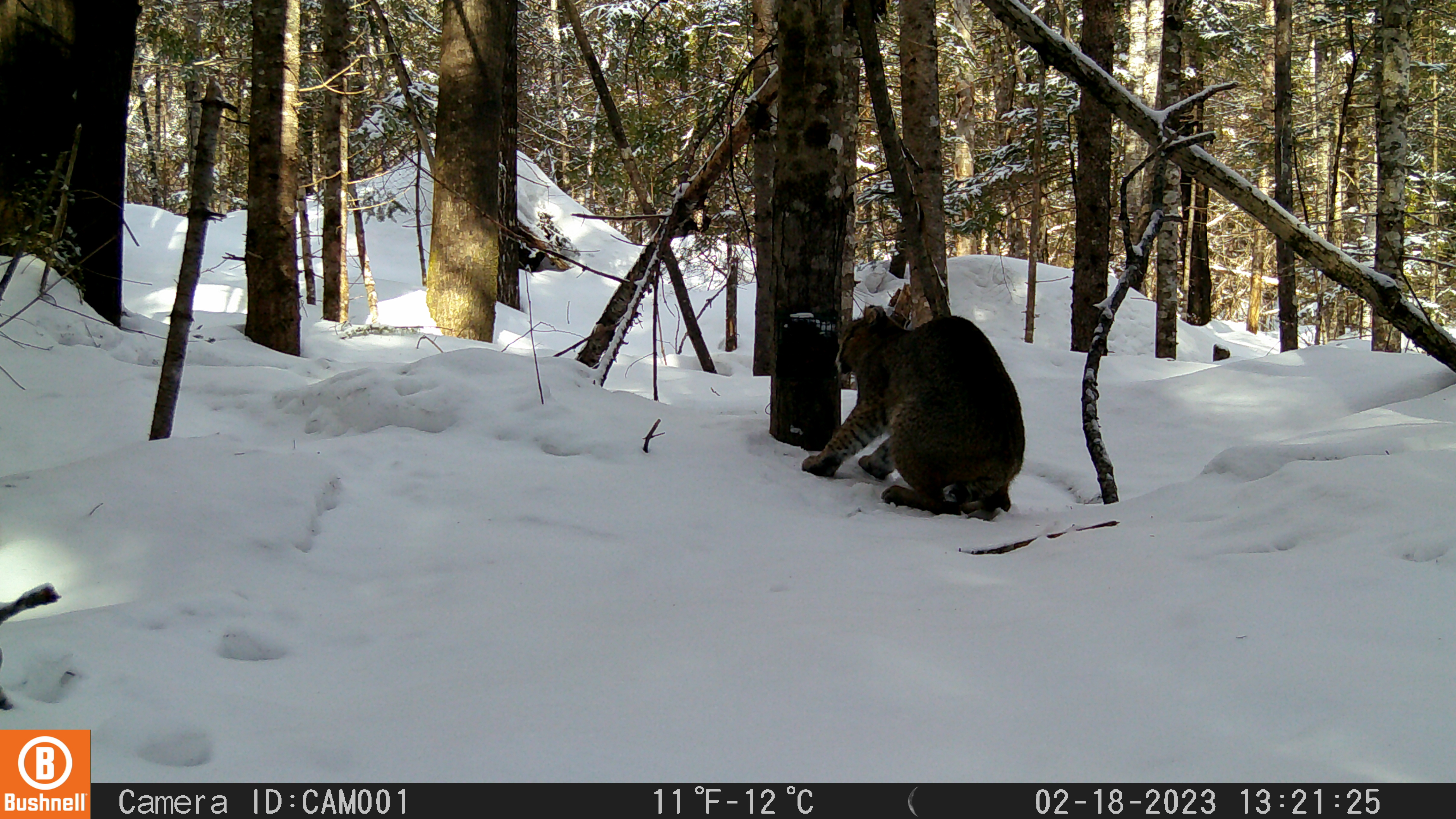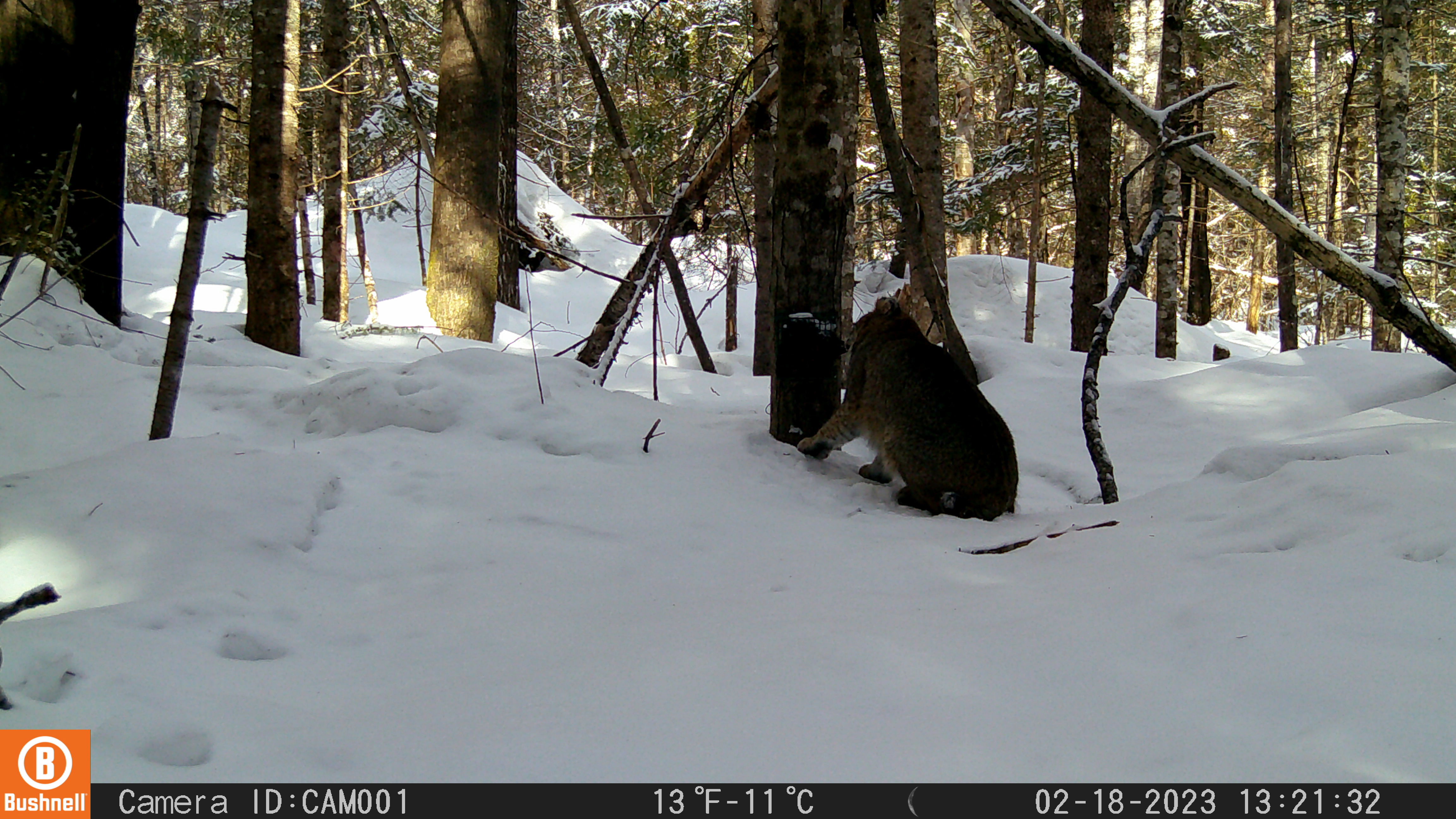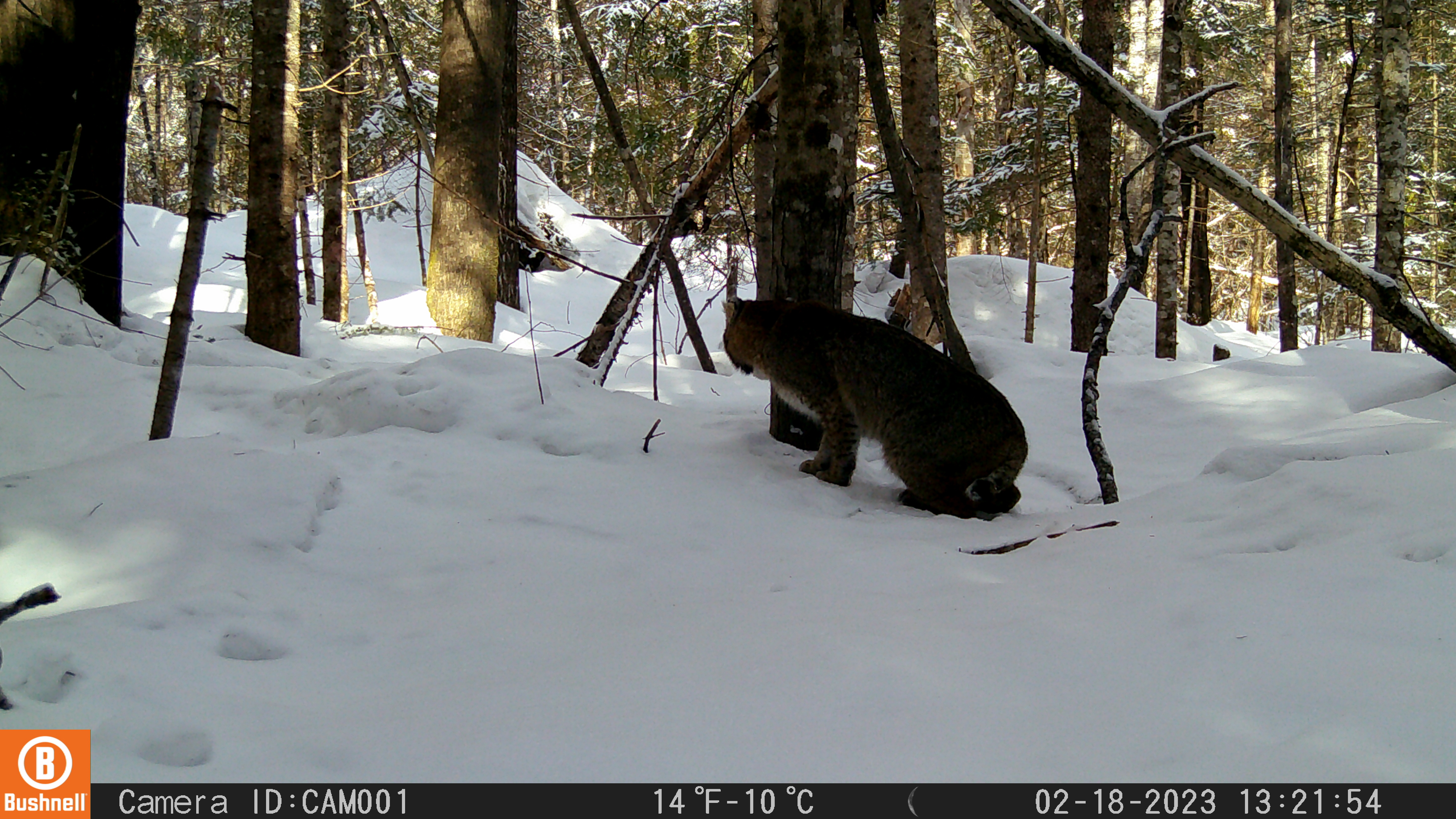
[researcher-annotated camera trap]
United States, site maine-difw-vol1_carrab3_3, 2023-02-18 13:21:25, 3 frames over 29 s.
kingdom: Animalia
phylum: Chordata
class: Mammalia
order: Carnivora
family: Felidae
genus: Lynx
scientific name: Lynx rufus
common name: bobcat